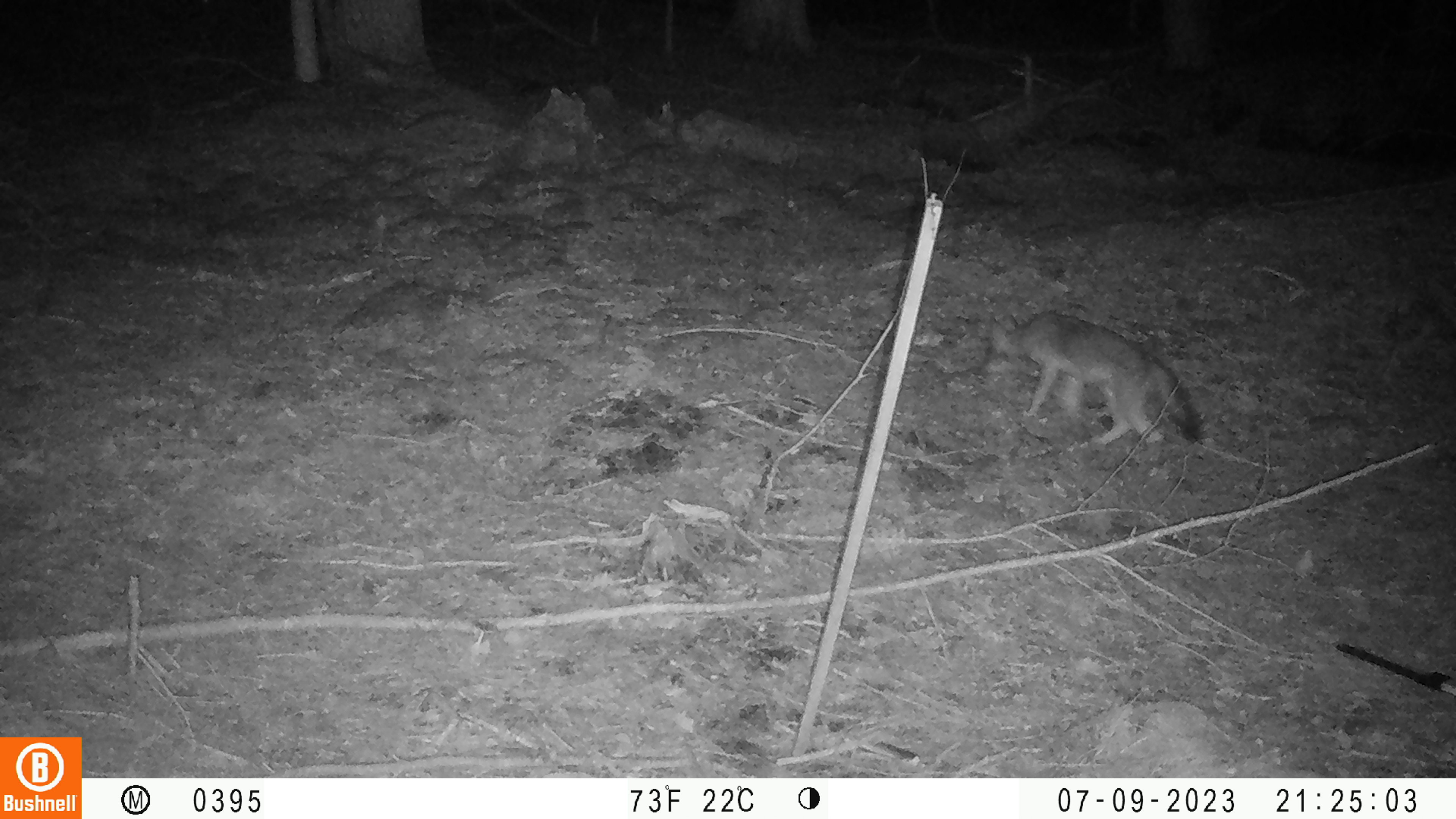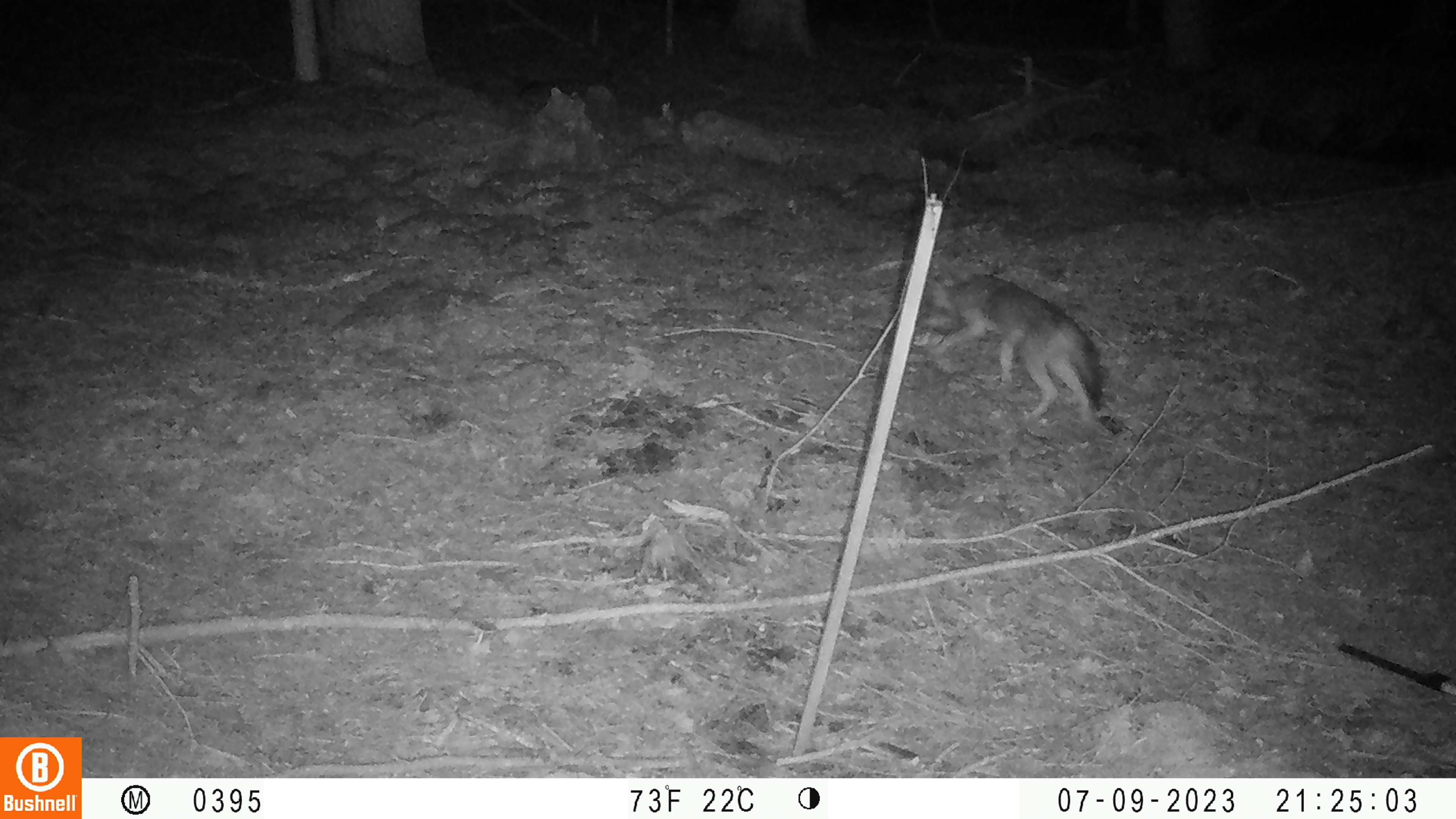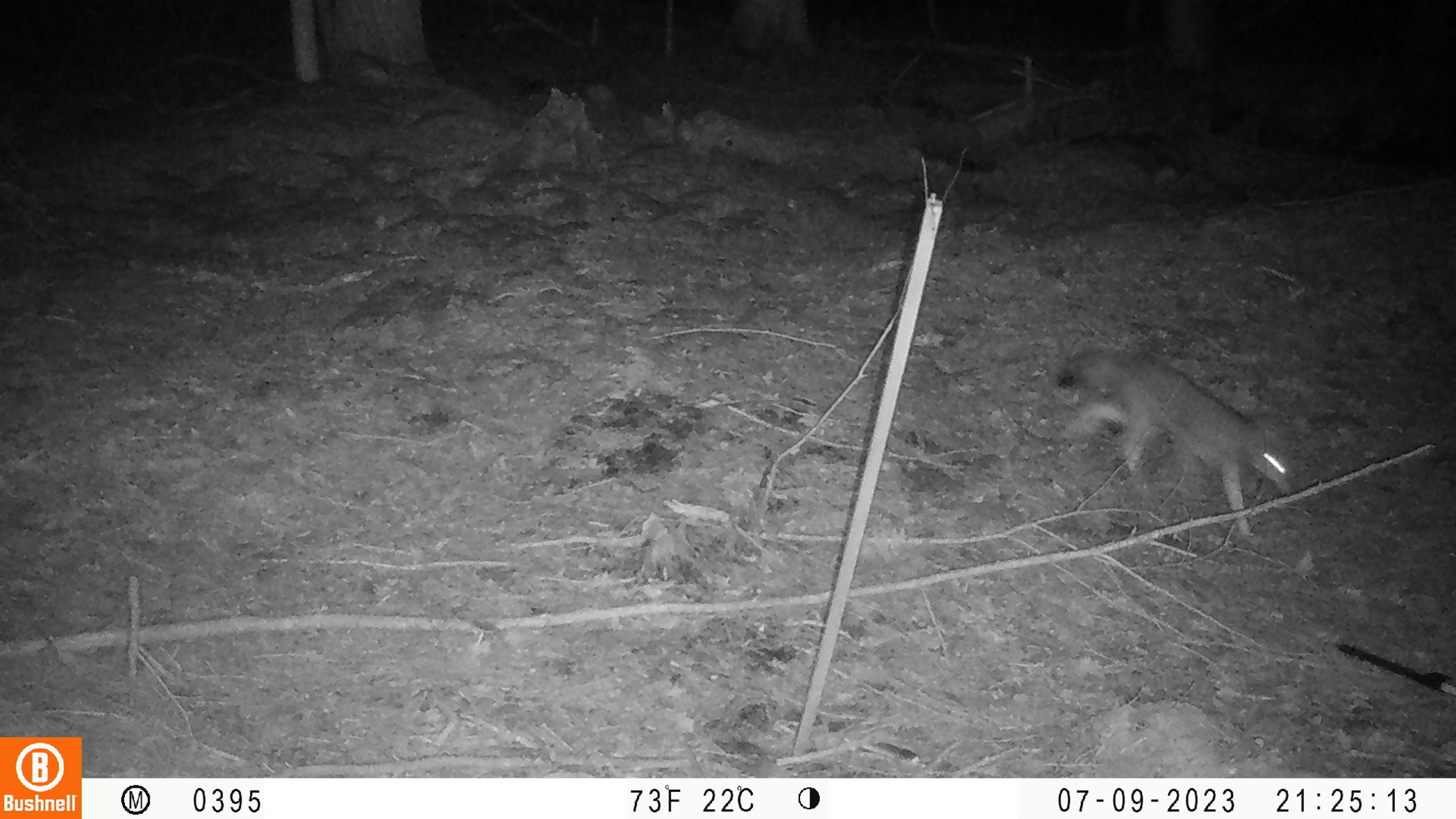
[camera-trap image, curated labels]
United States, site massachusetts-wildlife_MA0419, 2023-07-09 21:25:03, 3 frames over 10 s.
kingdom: Animalia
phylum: Chordata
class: Mammalia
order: Carnivora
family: Canidae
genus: Urocyon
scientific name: Urocyon cinereoargenteus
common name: gray fox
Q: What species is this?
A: Gray fox (Urocyon cinereoargenteus).